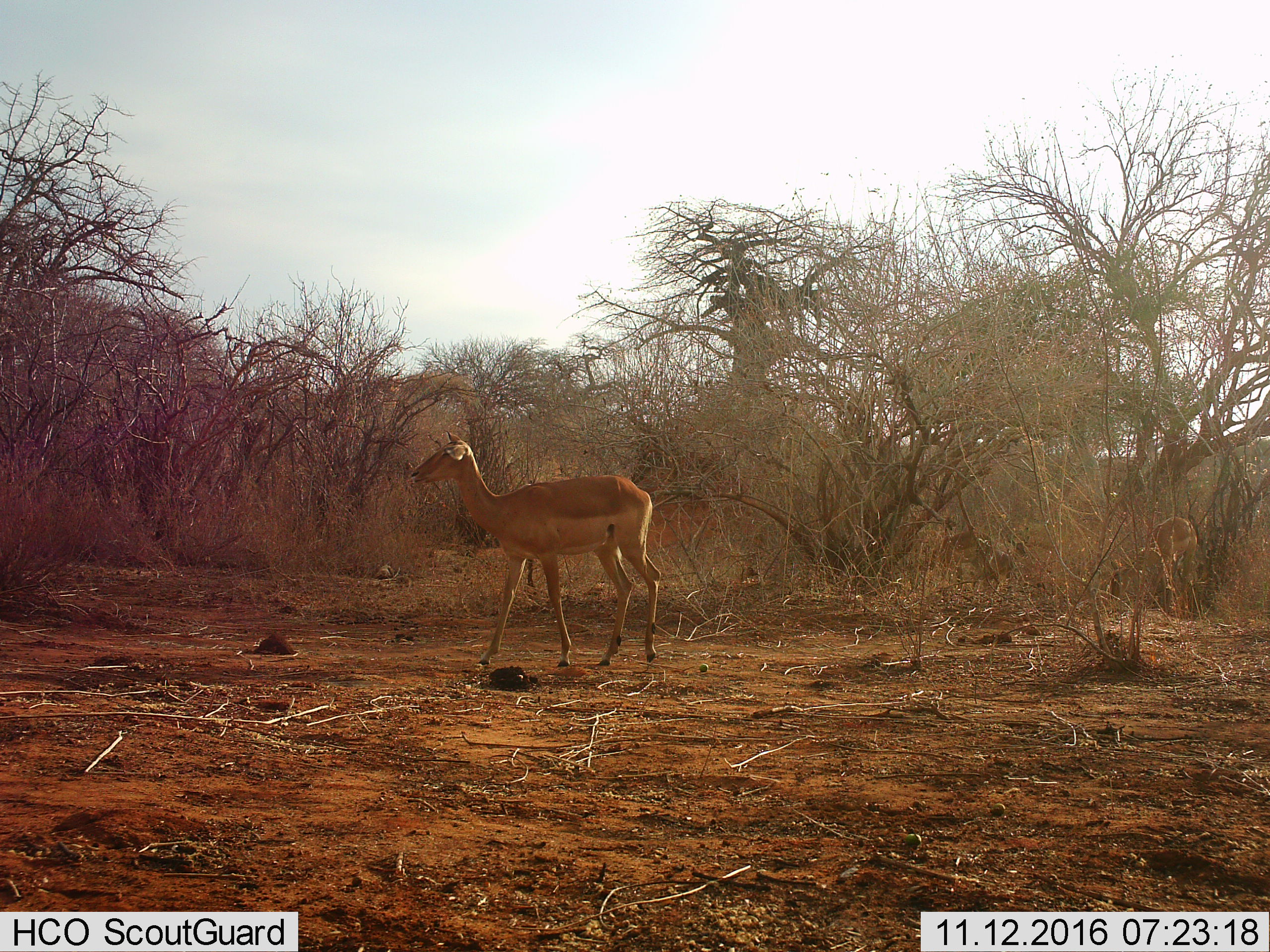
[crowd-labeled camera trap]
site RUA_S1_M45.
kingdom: Animalia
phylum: Chordata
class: Mammalia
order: Artiodactyla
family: Bovidae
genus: Aepyceros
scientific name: Aepyceros melampus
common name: impala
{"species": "impala (Aepyceros melampus)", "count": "2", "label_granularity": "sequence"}